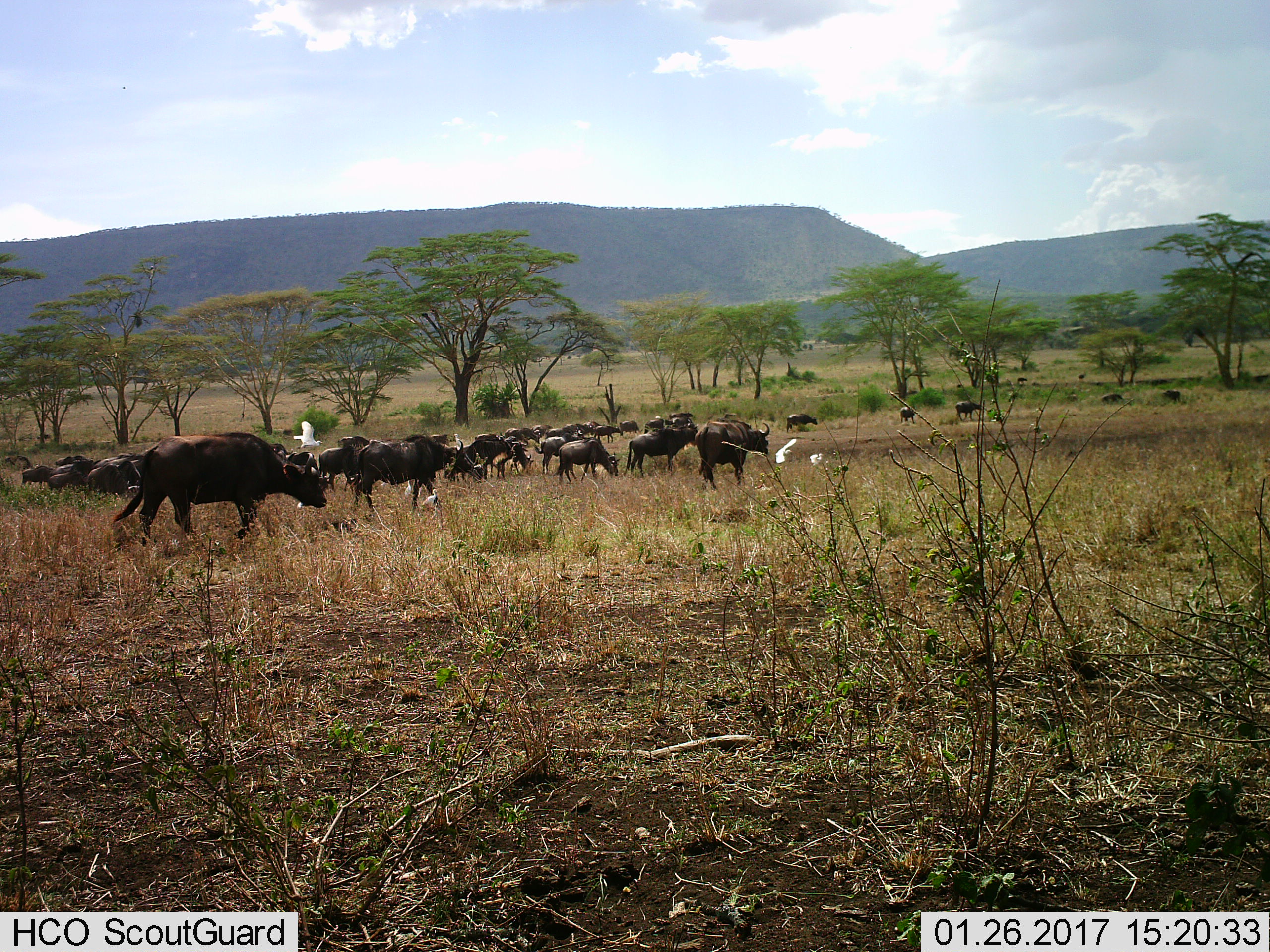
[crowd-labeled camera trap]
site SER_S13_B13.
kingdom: Animalia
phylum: Chordata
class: Mammalia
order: Artiodactyla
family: Bovidae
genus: Syncerus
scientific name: Syncerus caffer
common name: african buffalo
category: buffalo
Buffalo (african buffalo) (Syncerus caffer), count 11-50. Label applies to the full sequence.